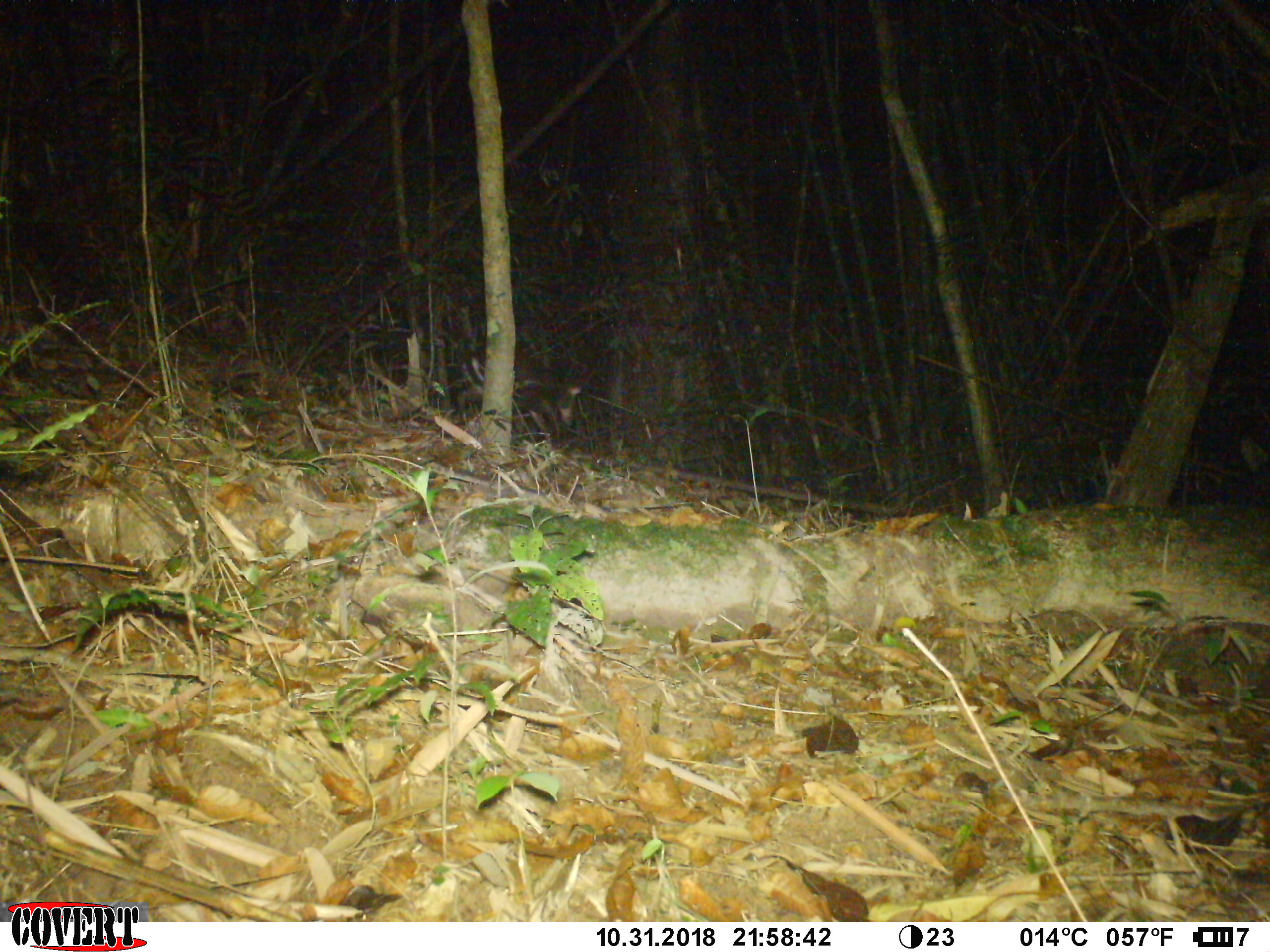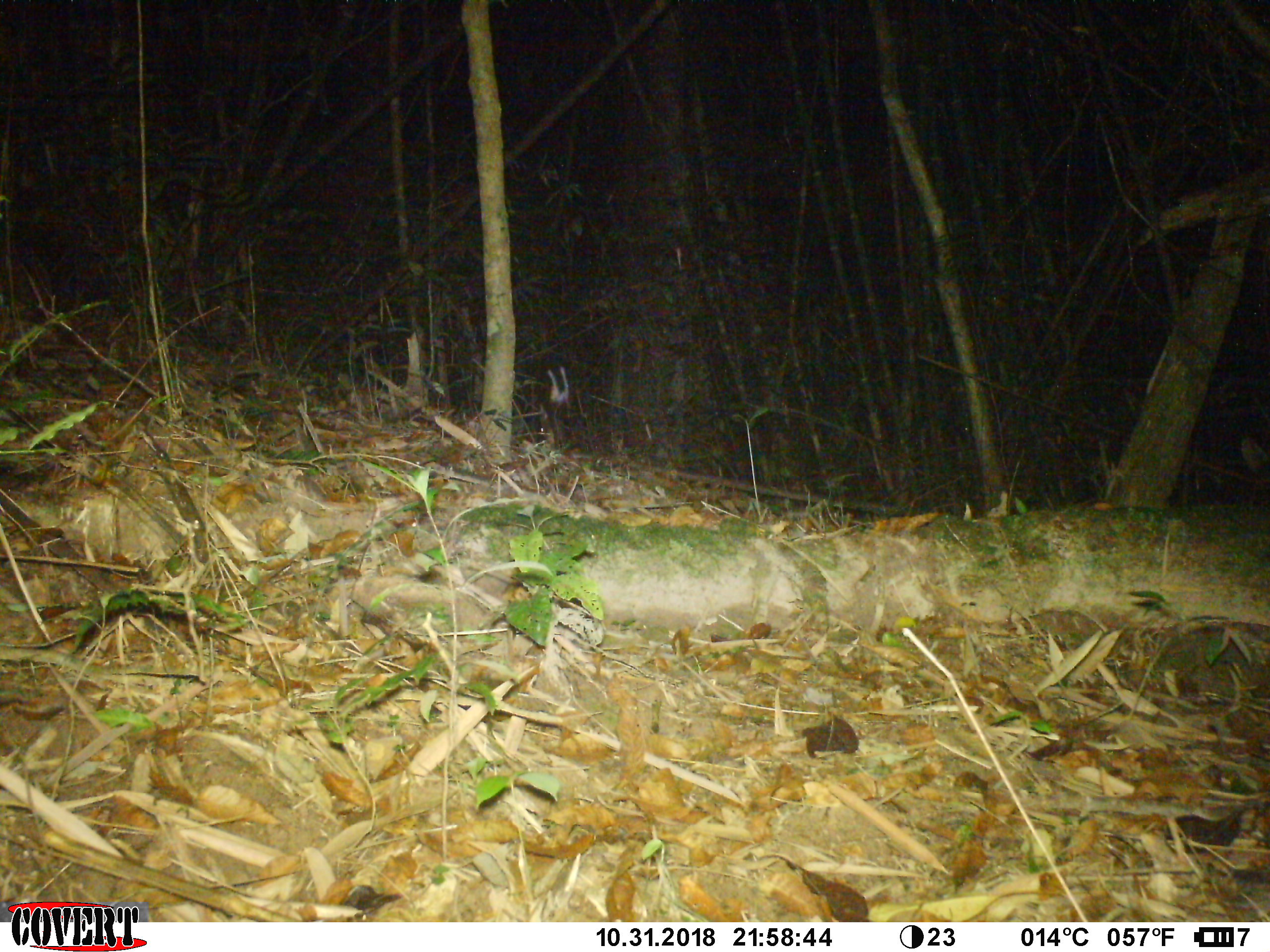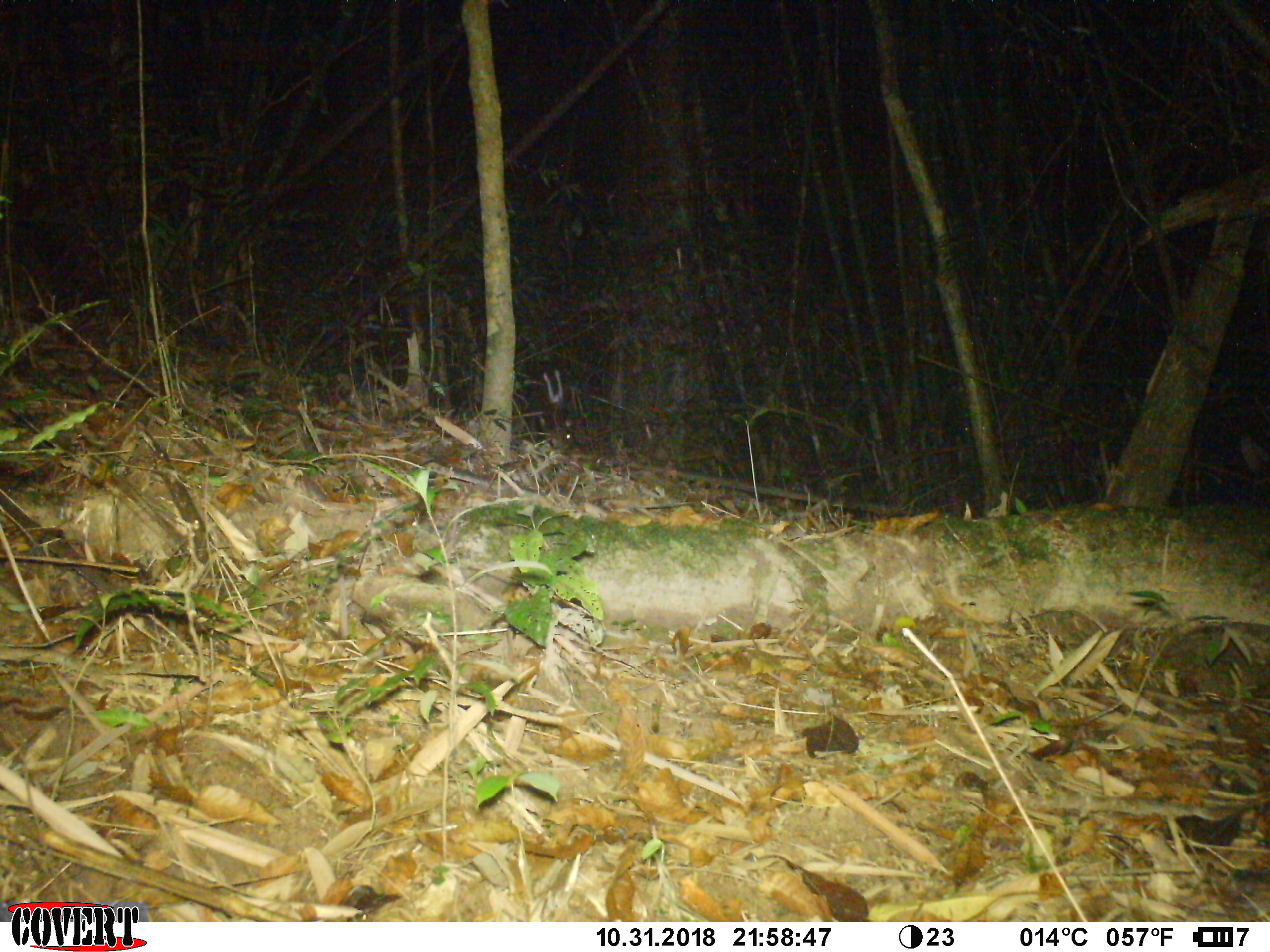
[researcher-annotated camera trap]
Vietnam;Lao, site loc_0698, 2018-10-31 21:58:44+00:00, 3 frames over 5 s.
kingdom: Animalia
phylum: Chordata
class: Mammalia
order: Artiodactyla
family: Cervidae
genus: Muntiacus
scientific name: Muntiacus rooseveltorum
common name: roosevelt's muntjac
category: roosevelts muntjac group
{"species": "roosevelts muntjac group (roosevelt's muntjac) (Muntiacus rooseveltorum)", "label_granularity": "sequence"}